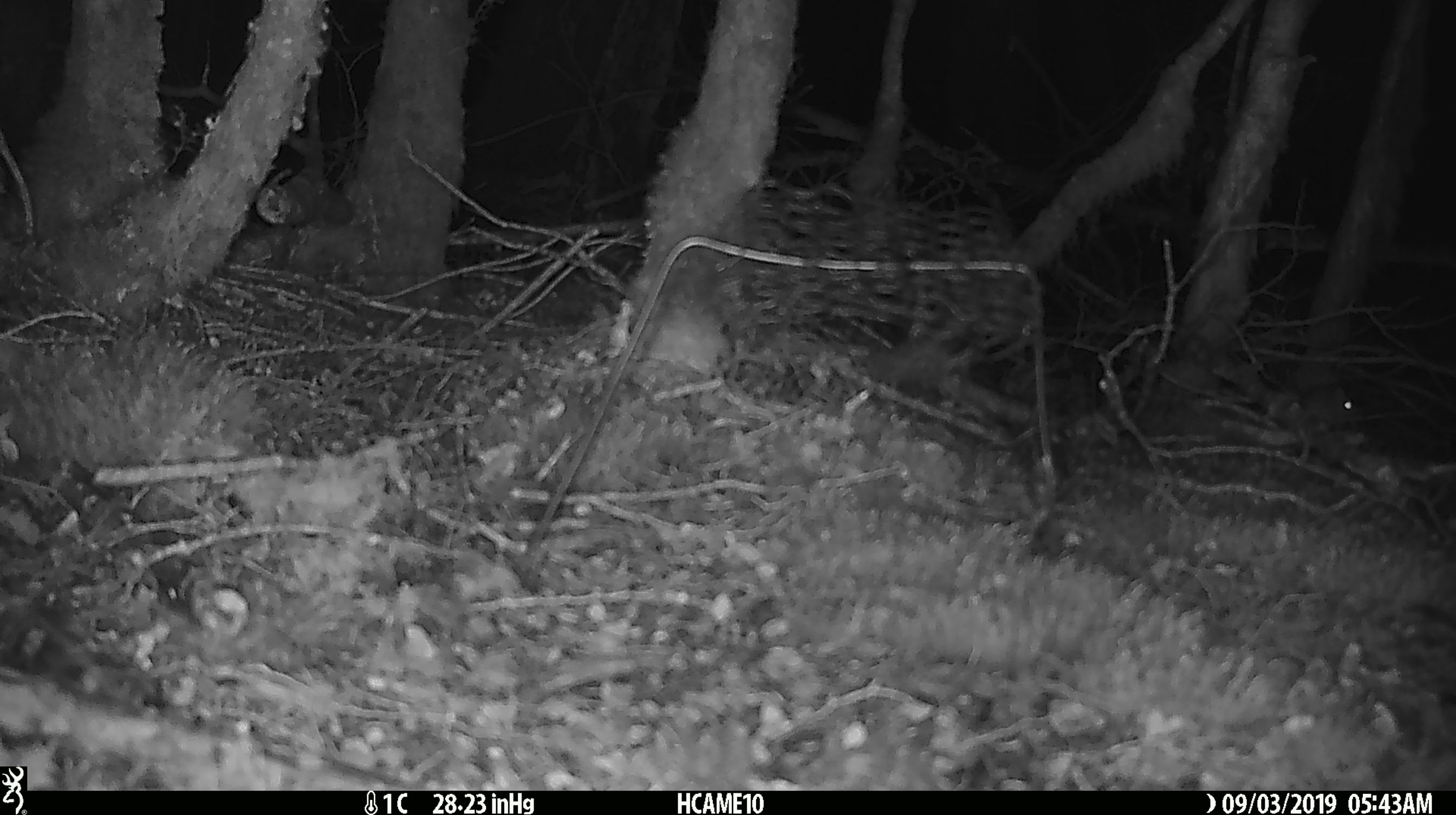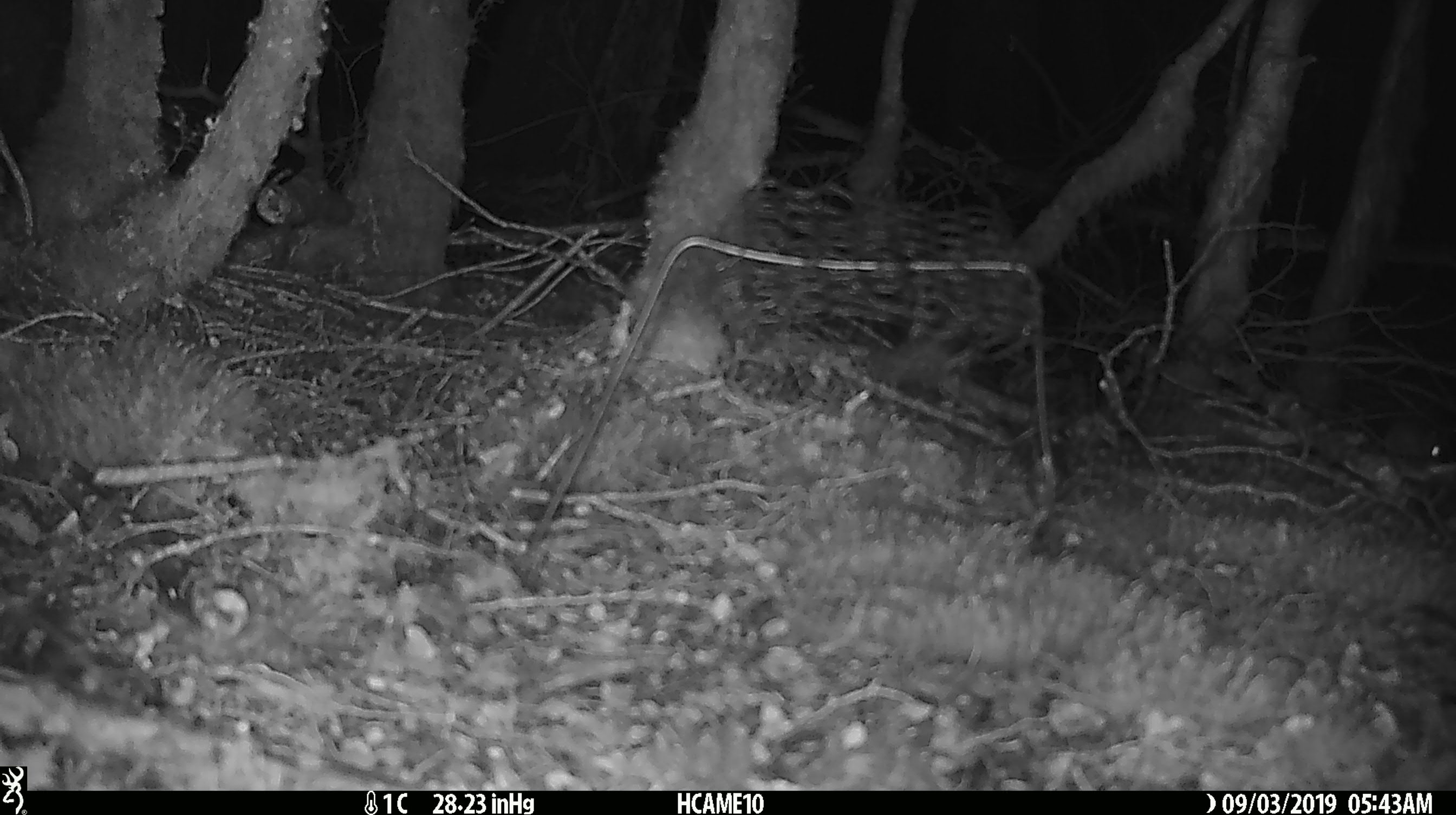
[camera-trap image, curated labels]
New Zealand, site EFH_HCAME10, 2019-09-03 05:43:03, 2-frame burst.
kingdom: Animalia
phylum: Chordata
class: Mammalia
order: Rodentia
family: Muridae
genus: Mus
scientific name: Mus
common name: mouse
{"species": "mouse (Mus)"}